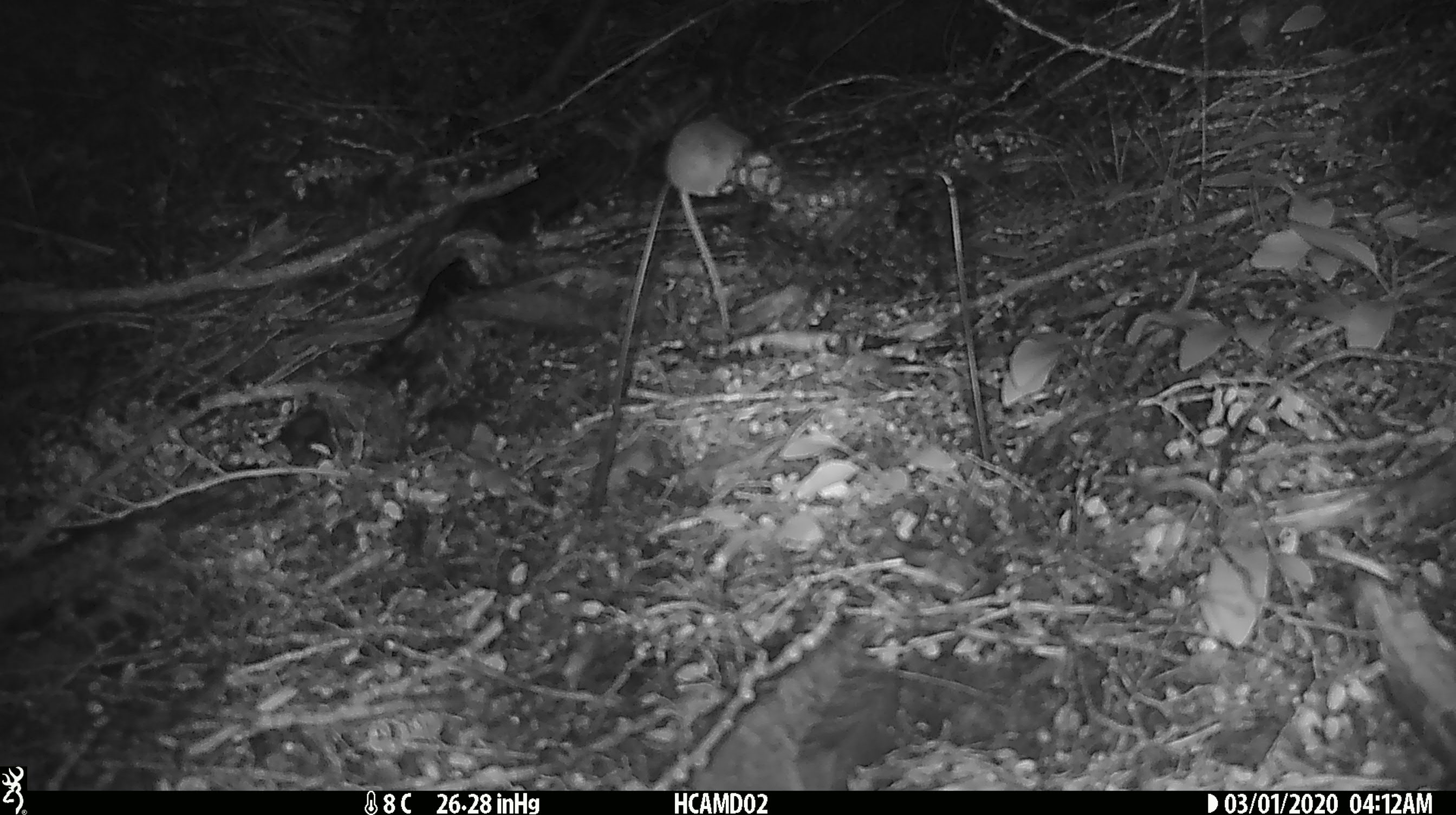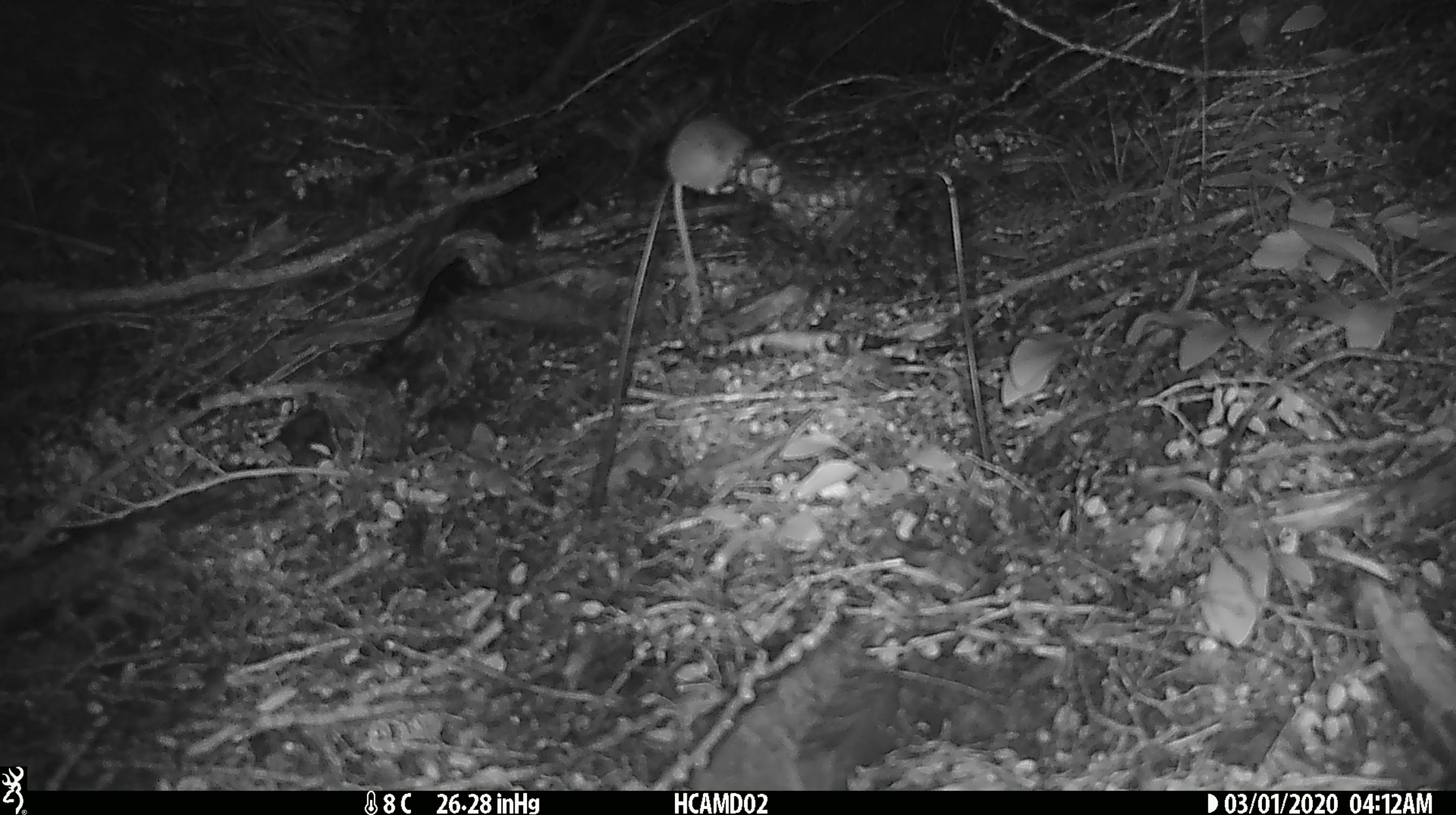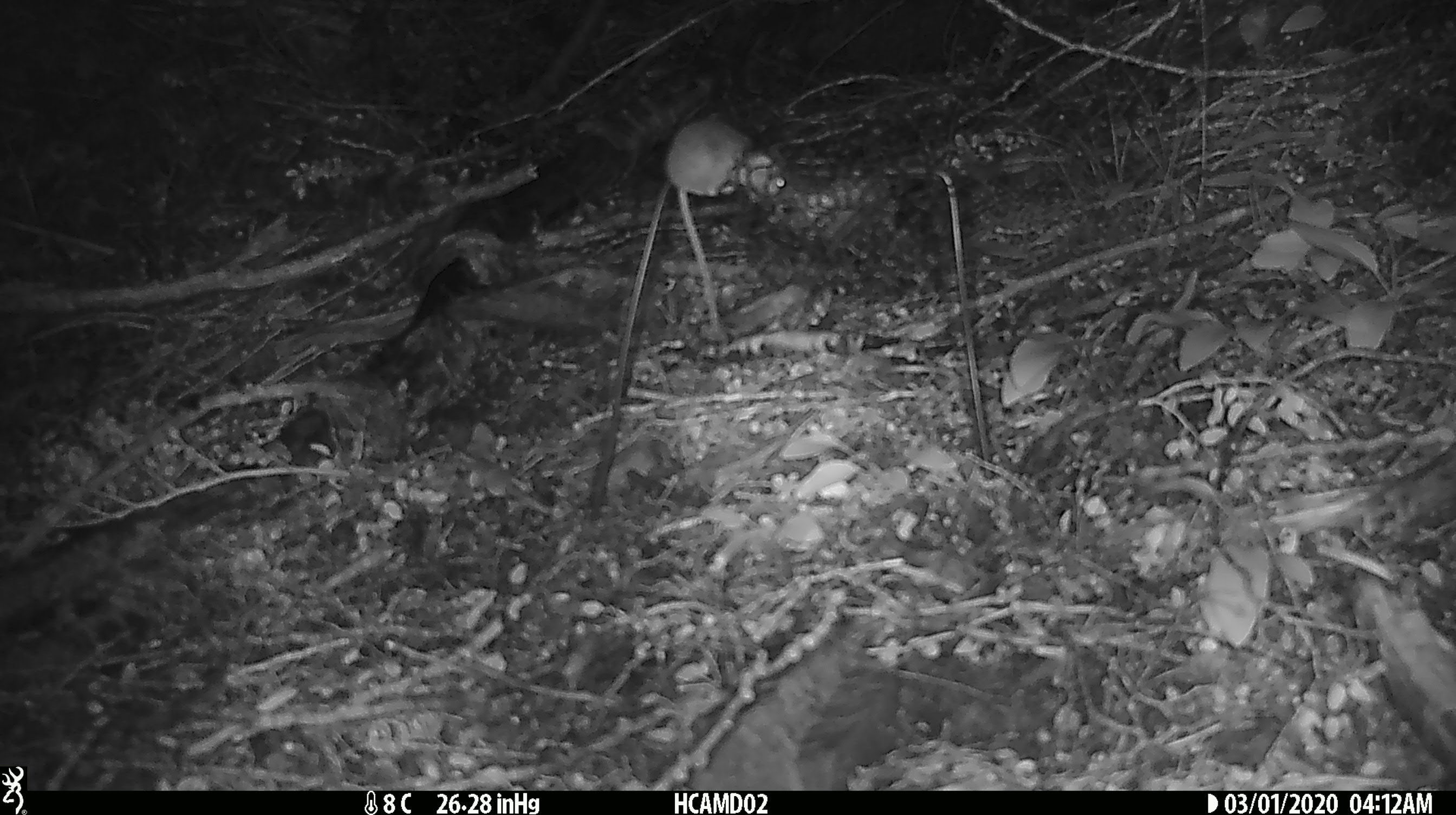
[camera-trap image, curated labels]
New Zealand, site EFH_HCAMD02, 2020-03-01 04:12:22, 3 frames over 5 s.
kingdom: Animalia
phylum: Chordata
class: Mammalia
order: Rodentia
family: Muridae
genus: Mus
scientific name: Mus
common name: mouse